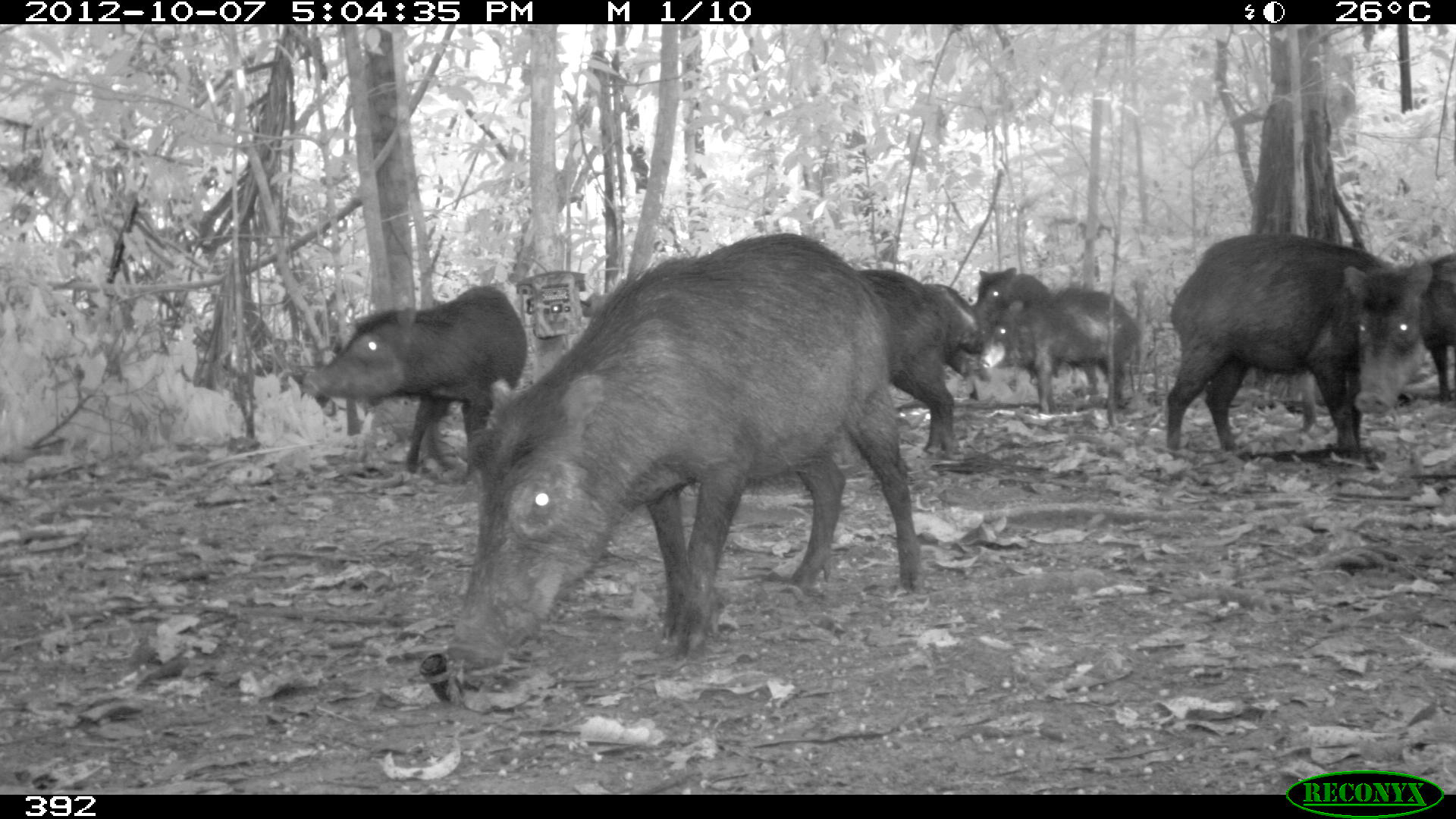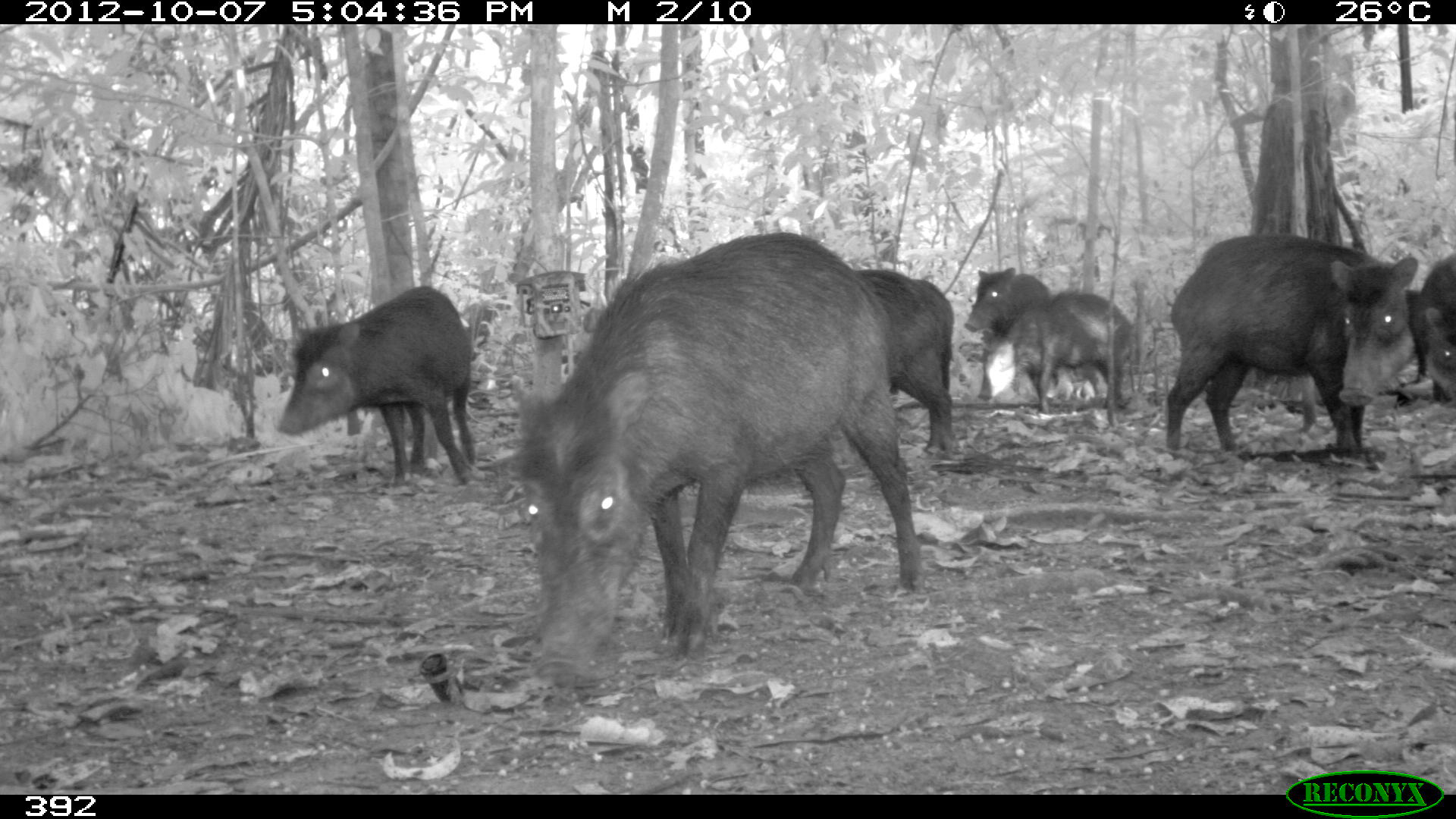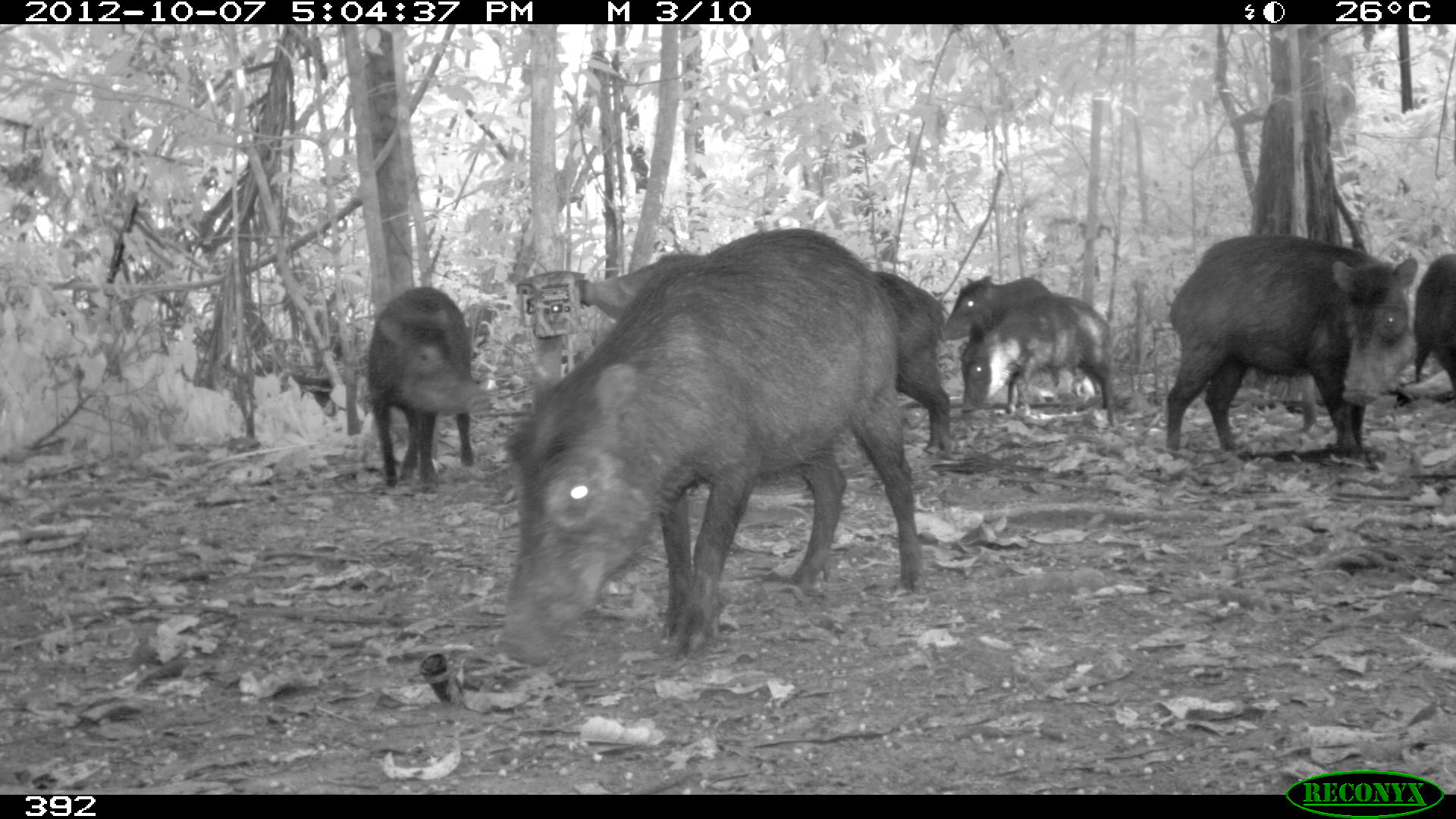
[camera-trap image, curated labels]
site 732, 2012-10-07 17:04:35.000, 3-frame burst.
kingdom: Animalia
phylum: Chordata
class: Mammalia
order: Artiodactyla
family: Tayassuidae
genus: Tayassu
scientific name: Tayassu pecari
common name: white-lipped peccary